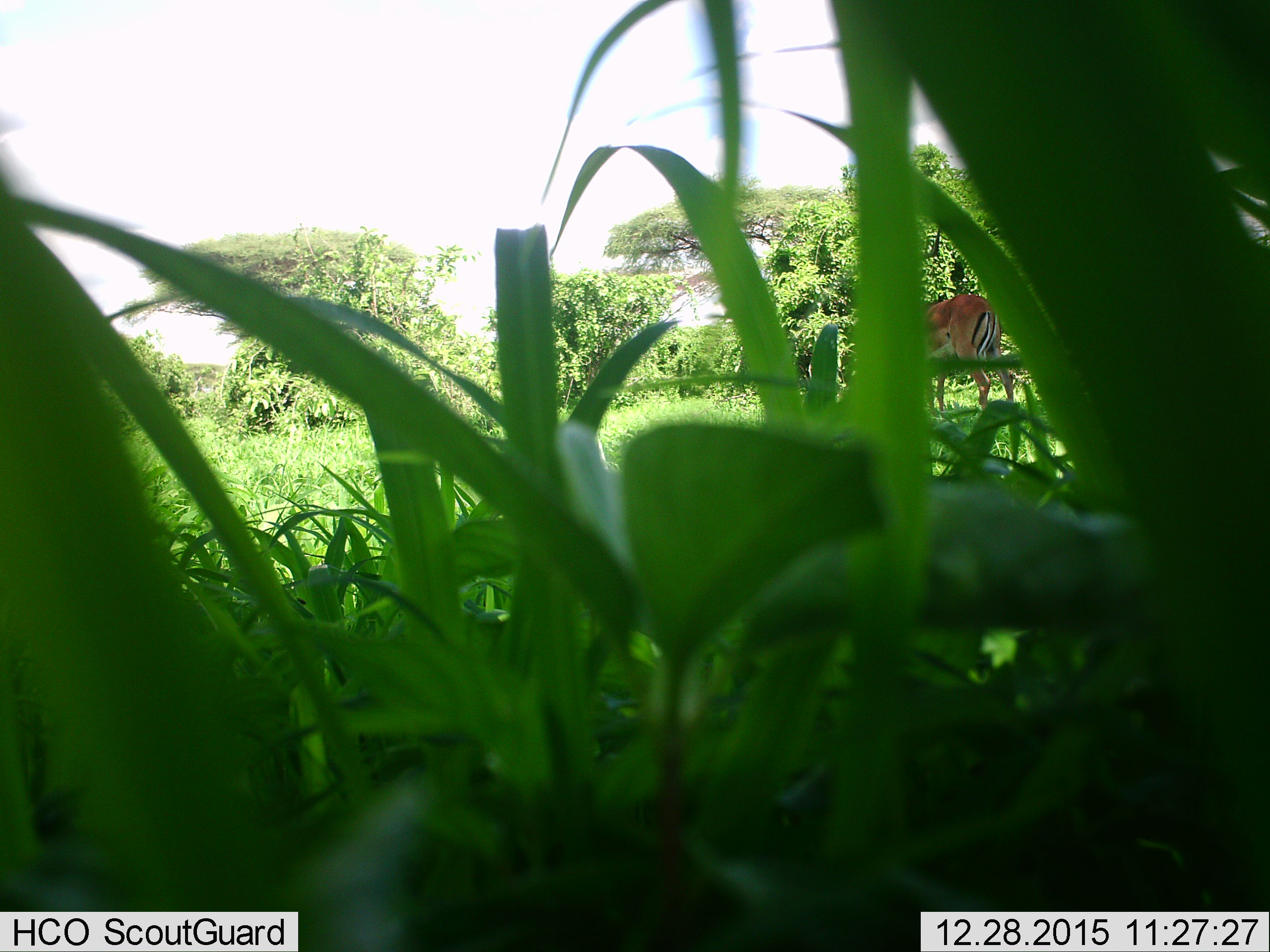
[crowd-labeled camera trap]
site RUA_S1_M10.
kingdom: Animalia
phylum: Chordata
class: Mammalia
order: Artiodactyla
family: Bovidae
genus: Aepyceros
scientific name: Aepyceros melampus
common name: impala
Impala (Aepyceros melampus), count 1. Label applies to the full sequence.